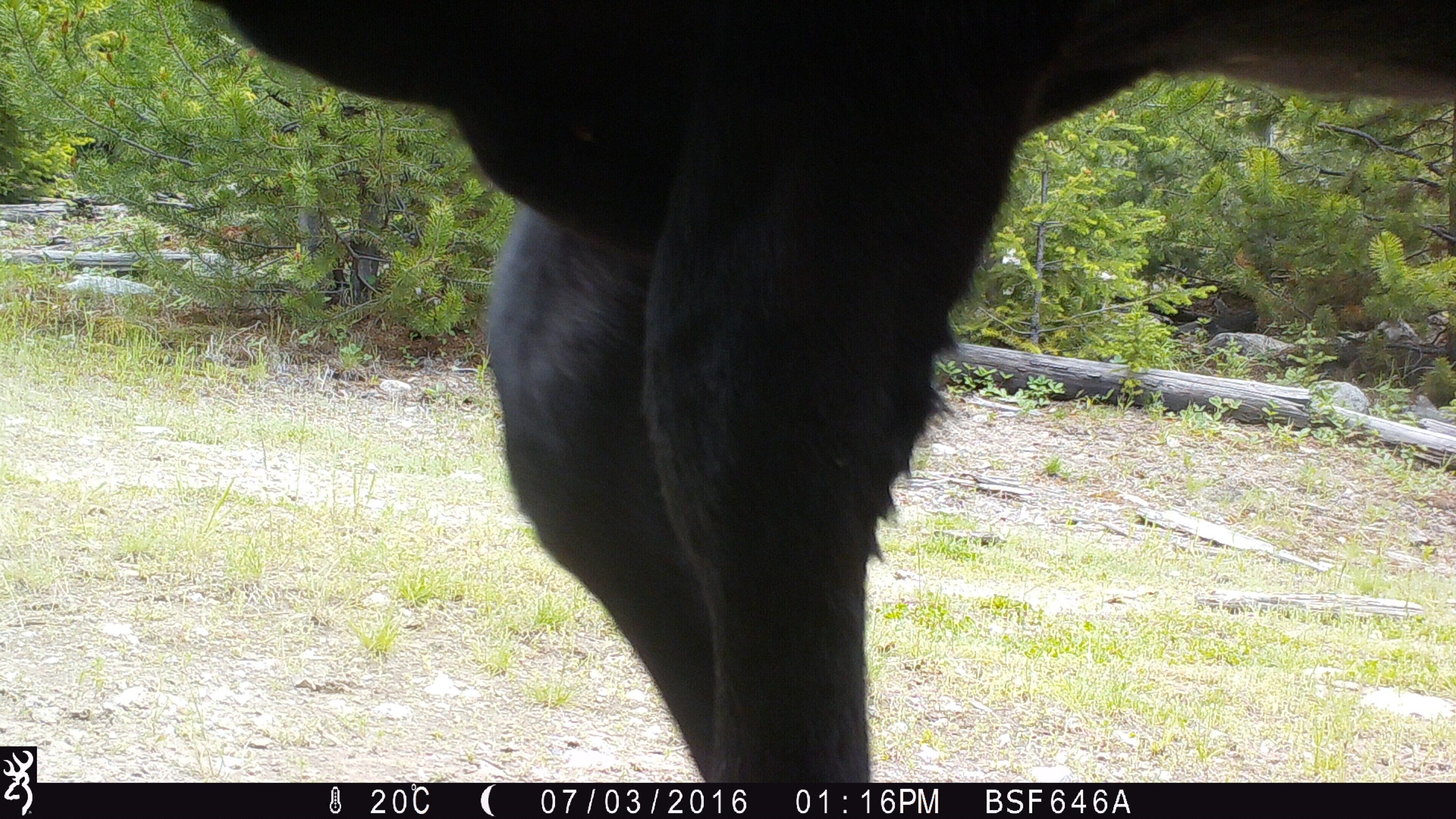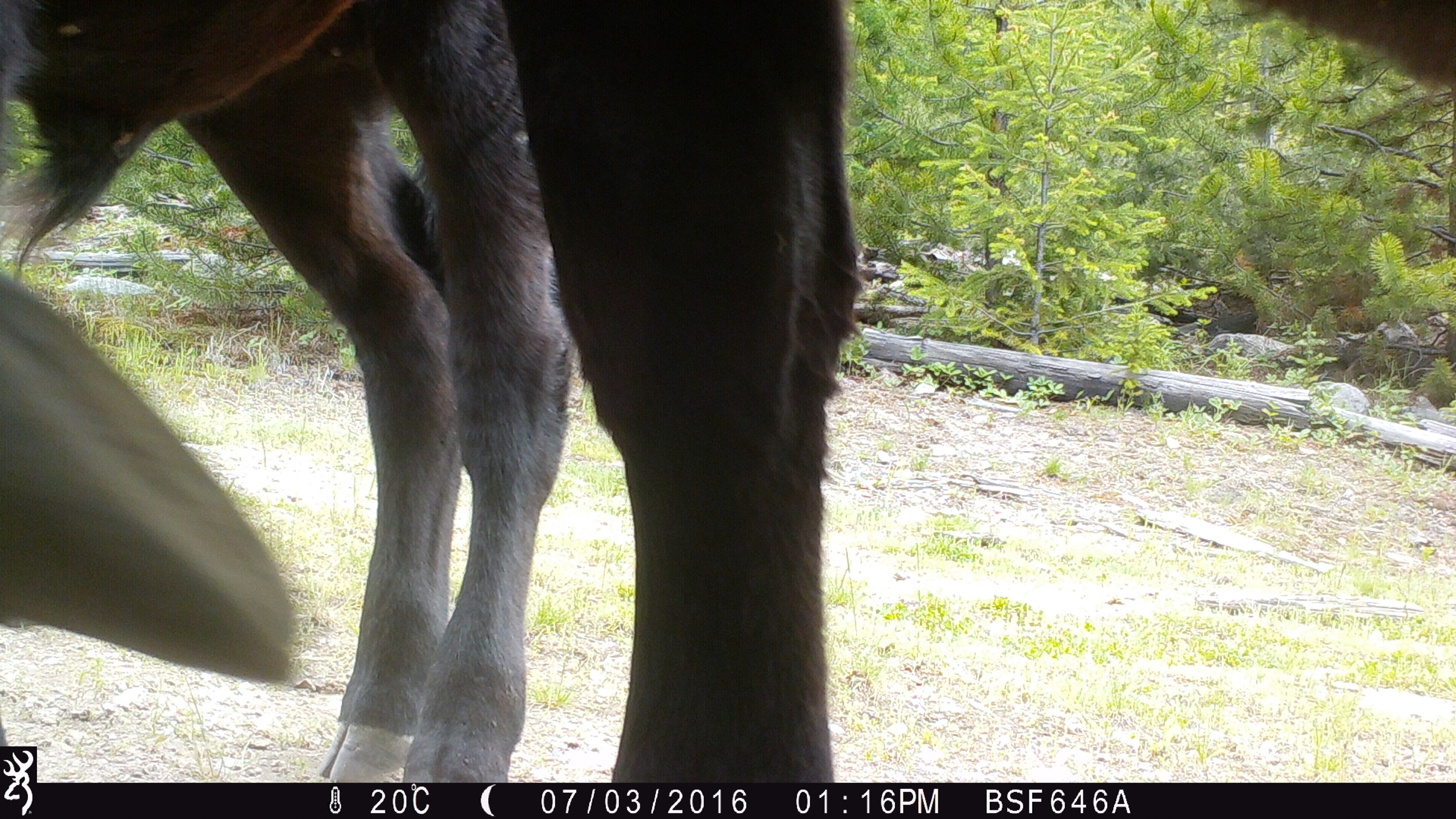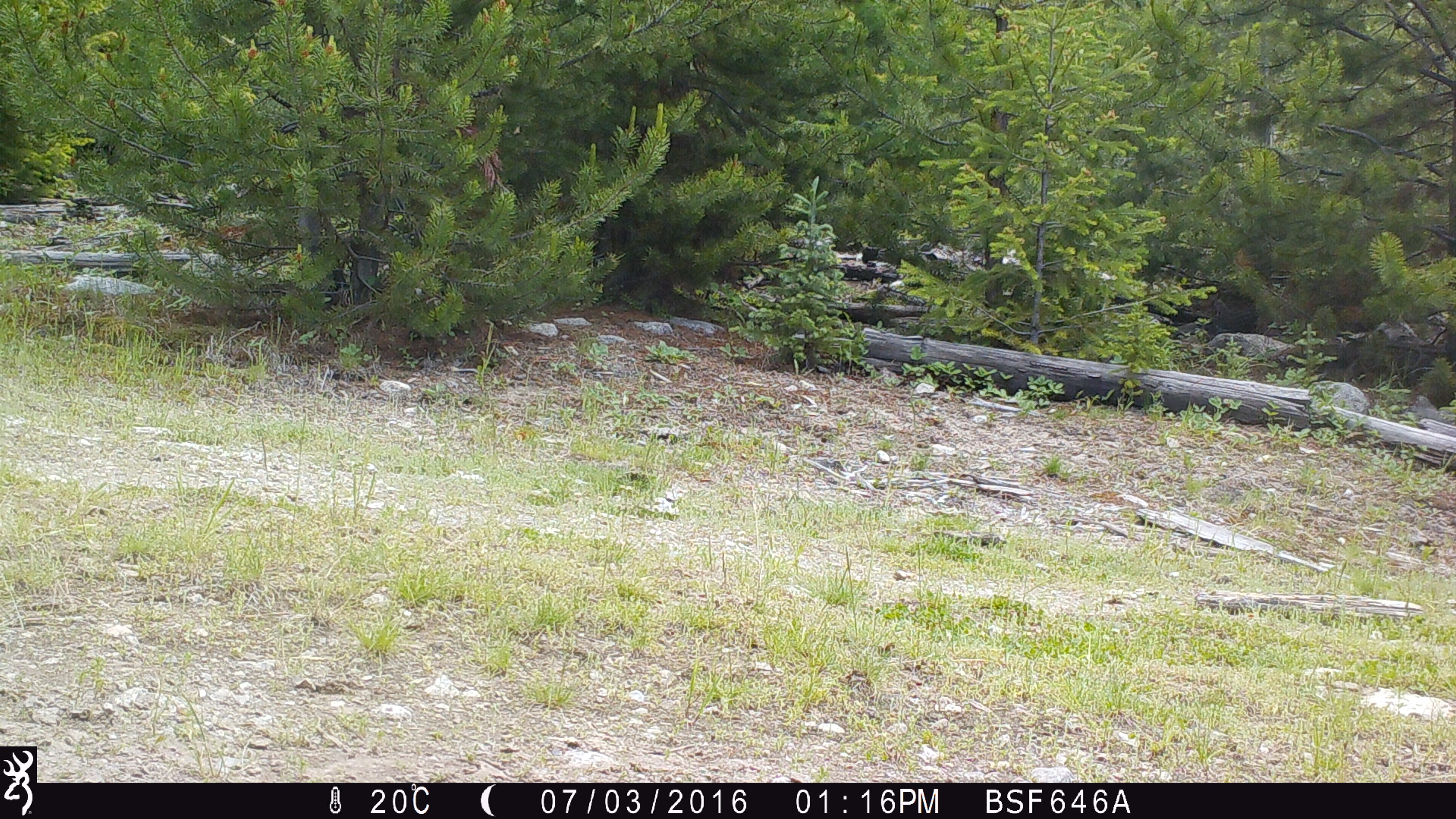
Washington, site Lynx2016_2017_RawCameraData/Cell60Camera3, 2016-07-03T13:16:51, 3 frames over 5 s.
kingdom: Animalia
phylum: Chordata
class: Mammalia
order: Artiodactyla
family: Bovidae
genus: Bos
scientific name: Bos taurus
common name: domestic cattle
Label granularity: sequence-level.